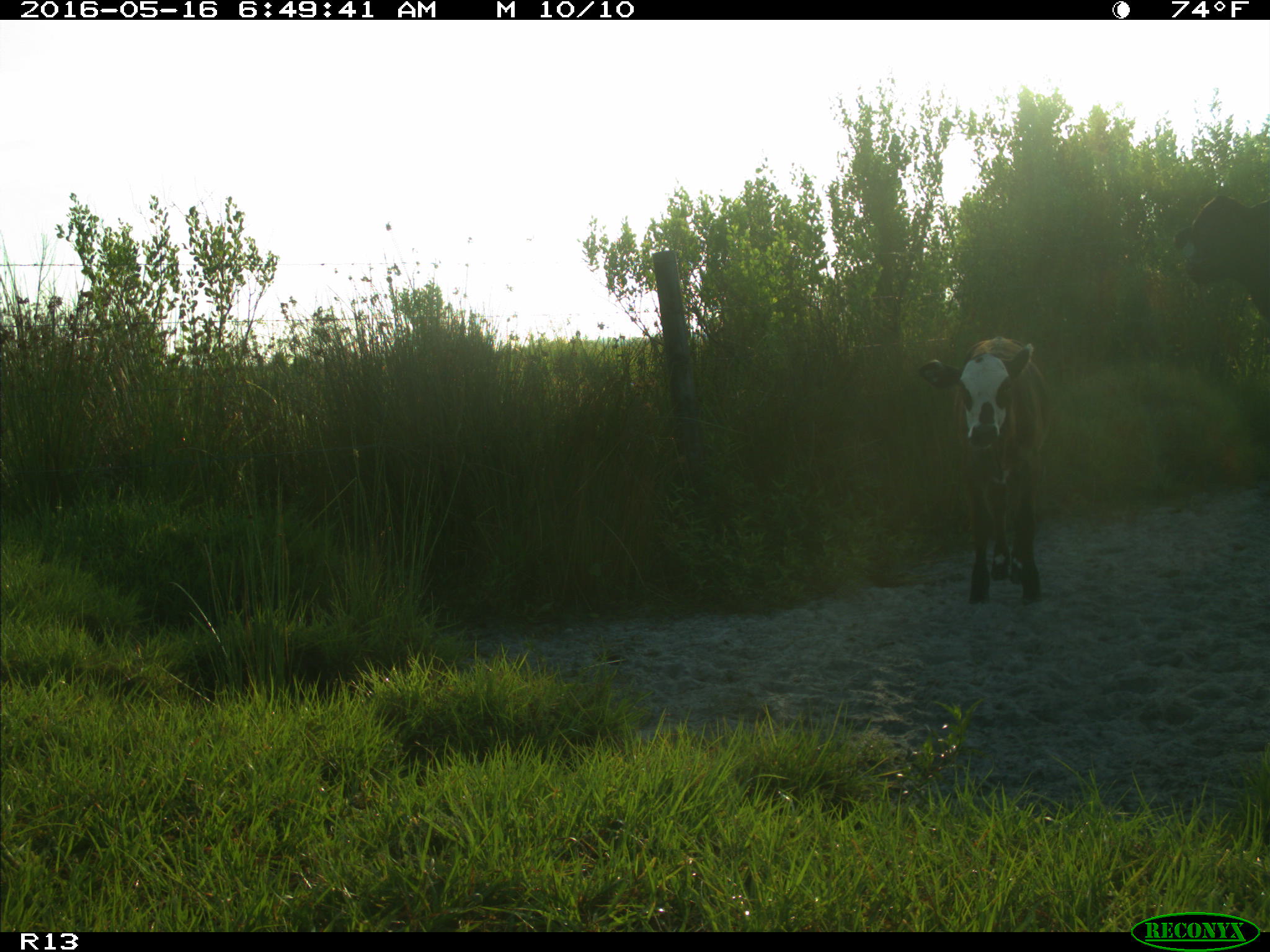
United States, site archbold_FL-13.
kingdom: Animalia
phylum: Chordata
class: Mammalia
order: Artiodactyla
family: Bovidae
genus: Bos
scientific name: Bos taurus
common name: domestic cow